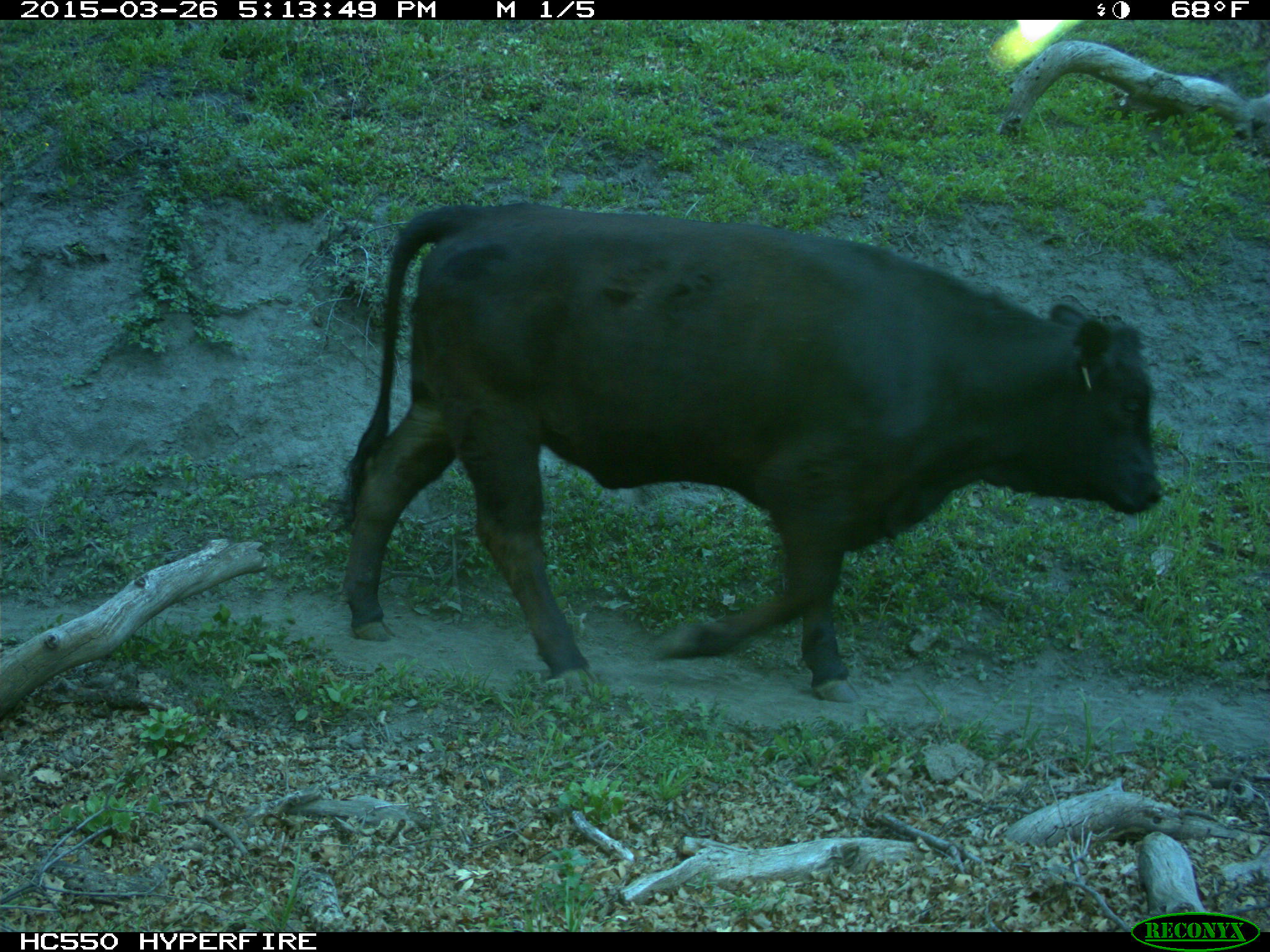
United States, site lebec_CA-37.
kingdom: Animalia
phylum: Chordata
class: Mammalia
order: Artiodactyla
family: Bovidae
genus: Bos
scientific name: Bos taurus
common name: domestic cow